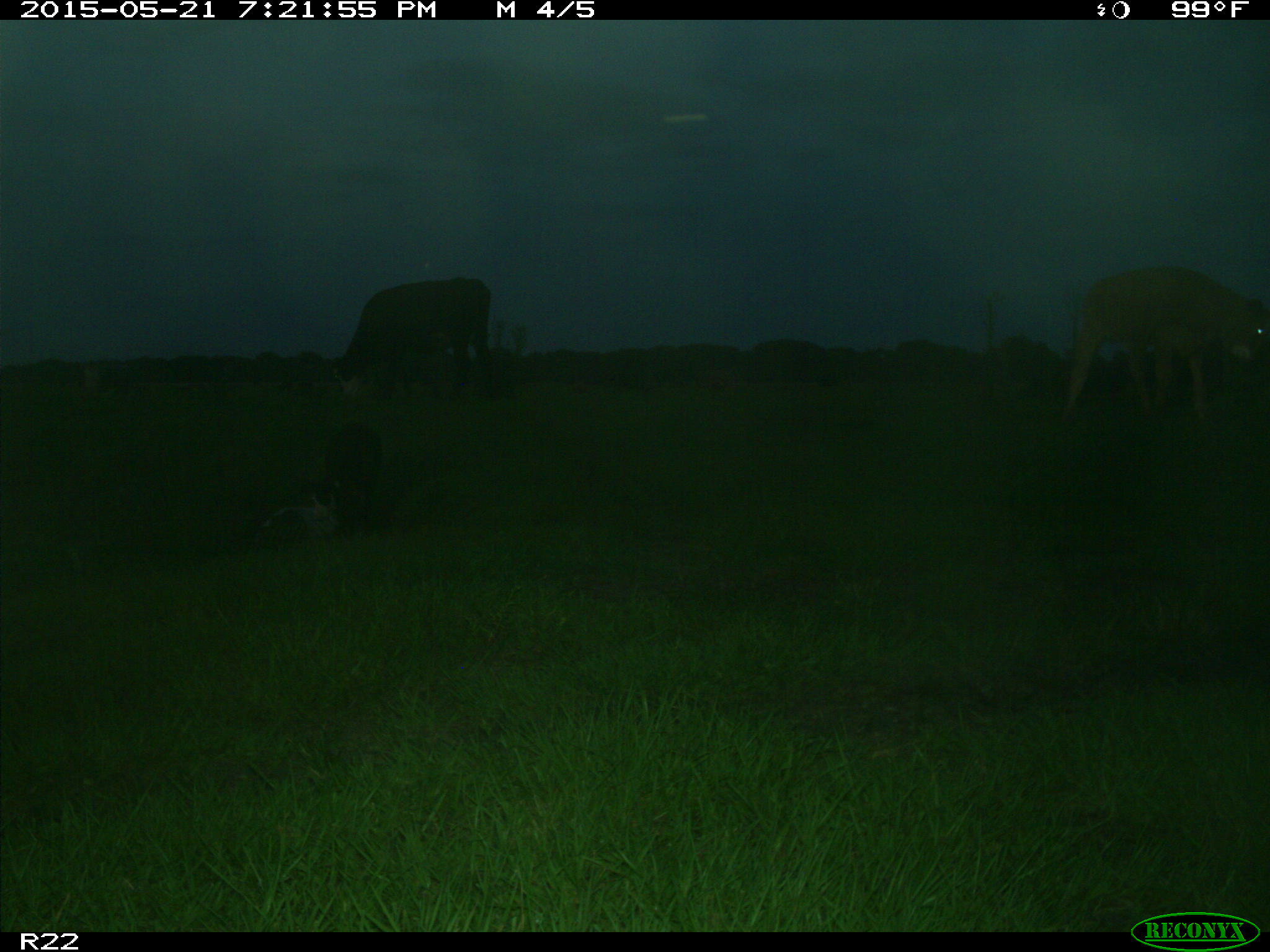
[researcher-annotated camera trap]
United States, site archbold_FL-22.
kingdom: Animalia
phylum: Chordata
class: Mammalia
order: Artiodactyla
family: Bovidae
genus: Bos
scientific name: Bos taurus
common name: domestic cow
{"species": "Bos taurus (domestic cow)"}